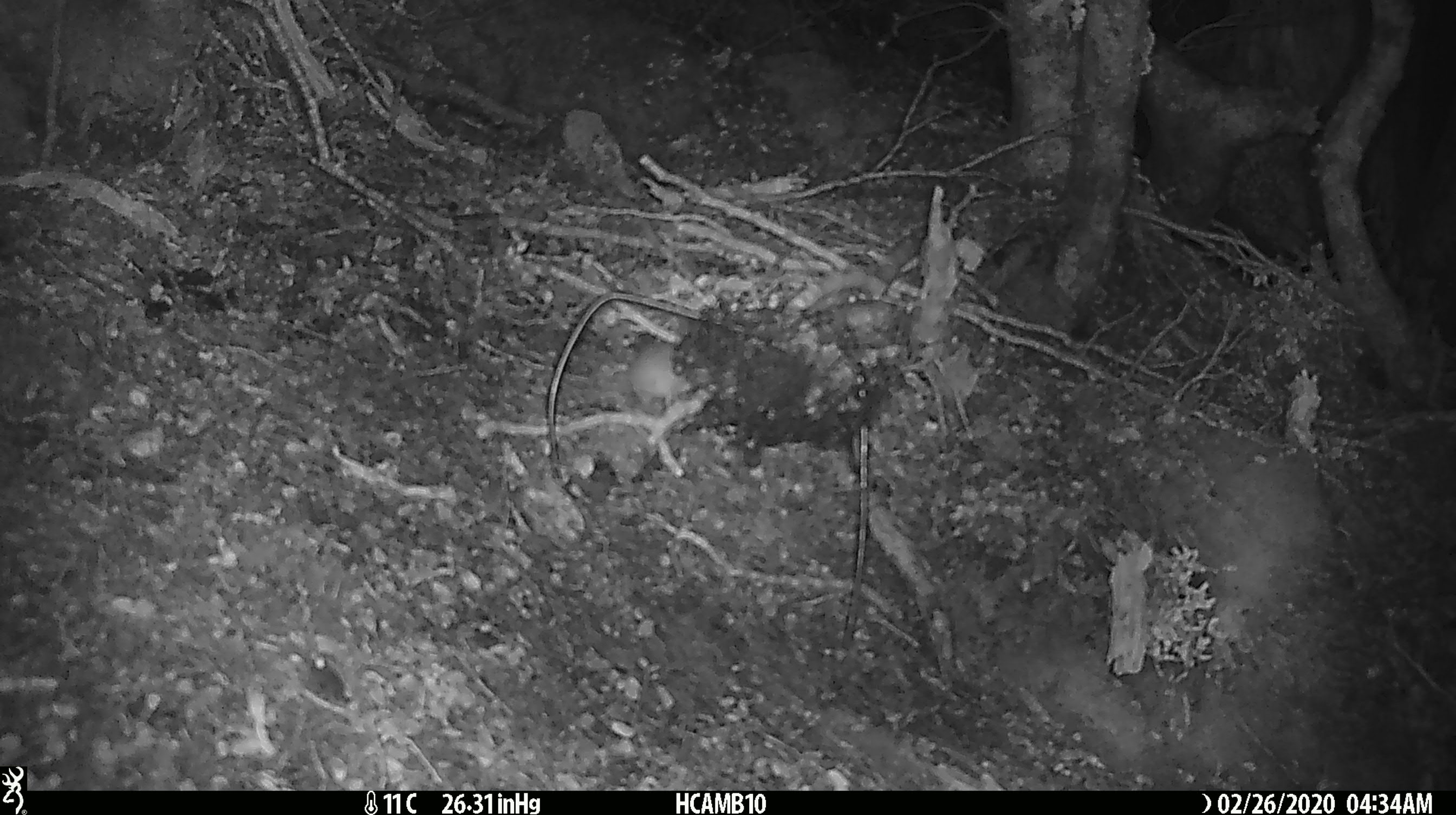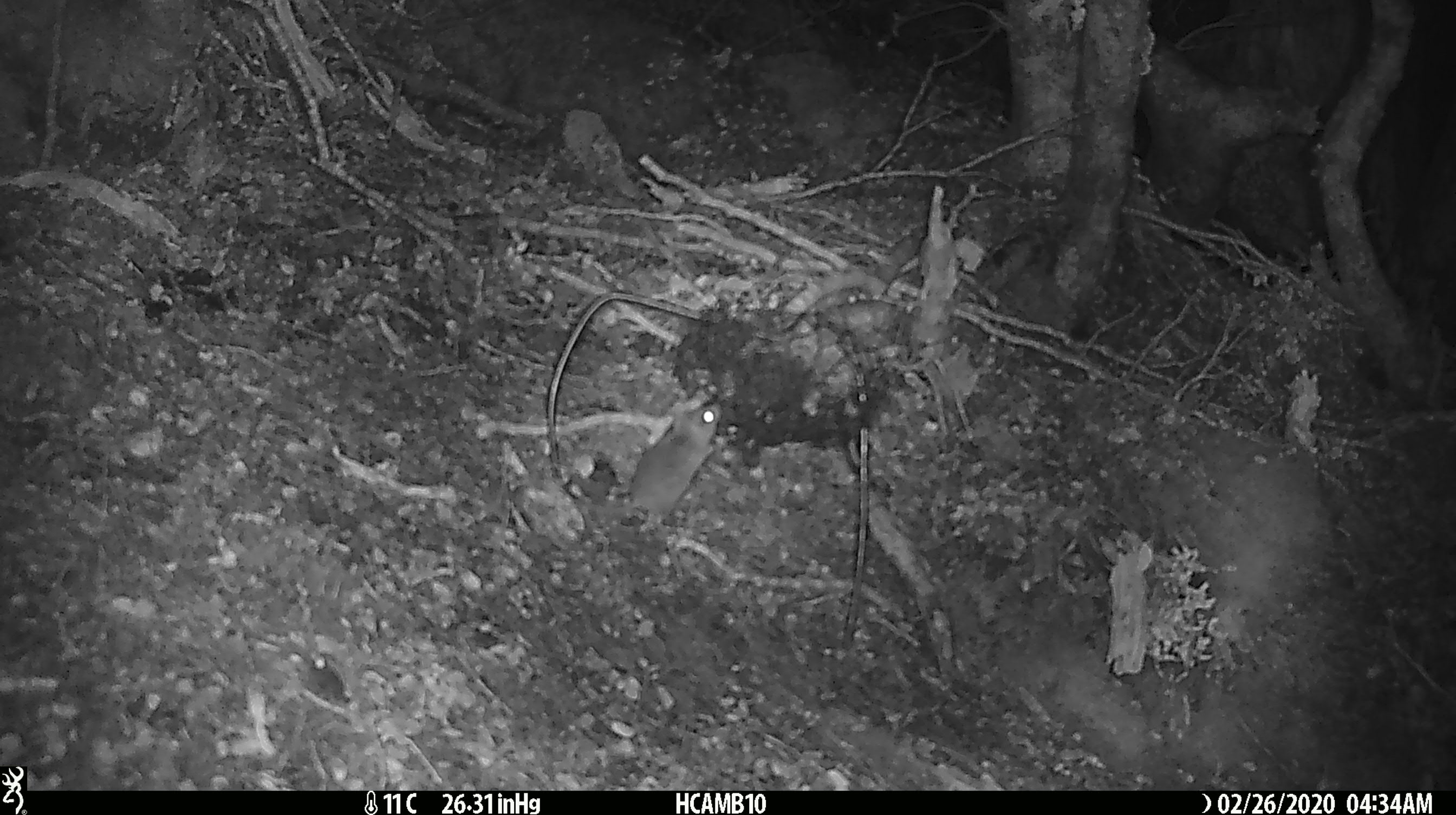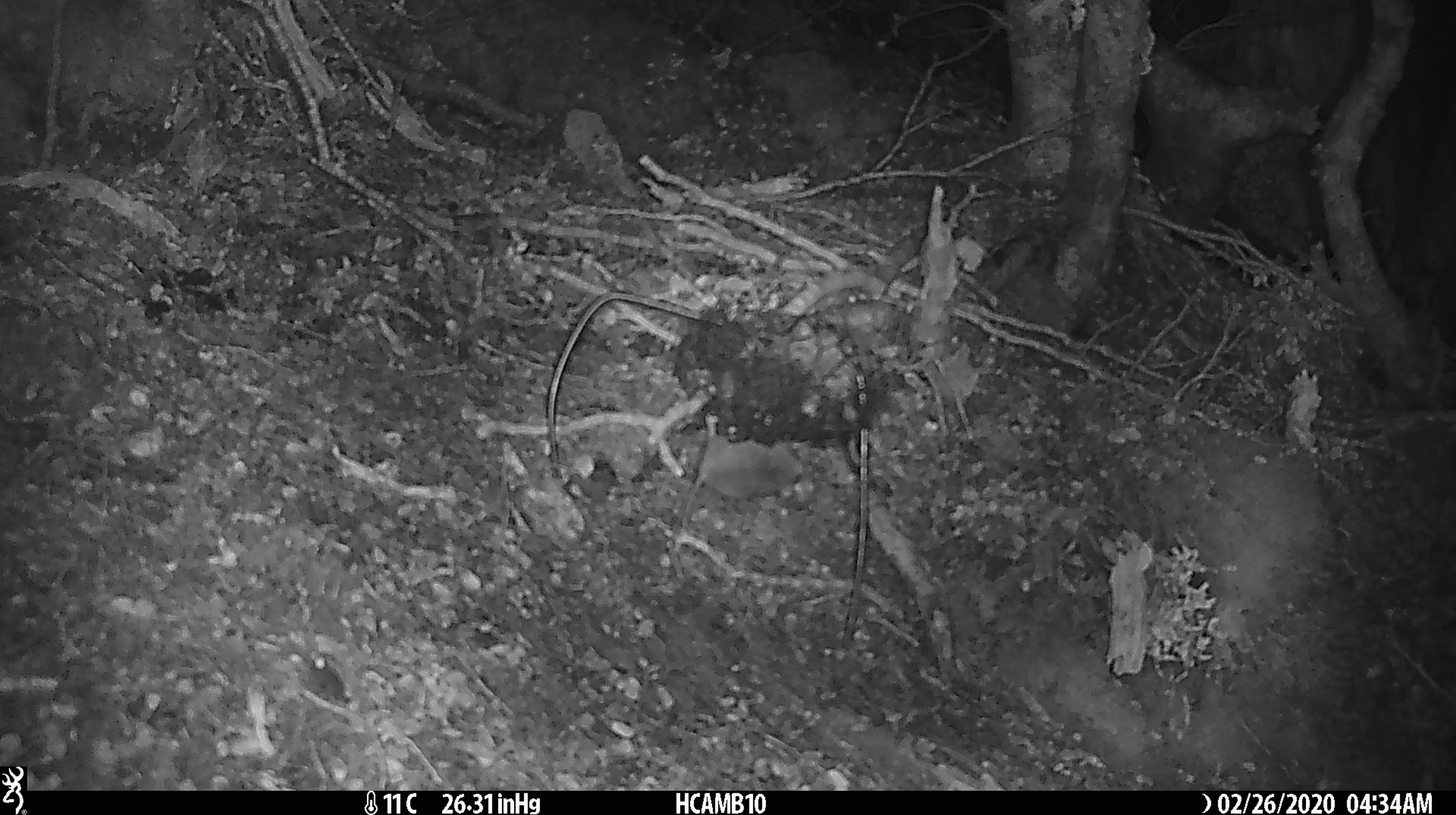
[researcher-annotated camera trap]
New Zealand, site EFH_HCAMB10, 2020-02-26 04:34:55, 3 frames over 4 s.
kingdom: Animalia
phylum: Chordata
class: Mammalia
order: Rodentia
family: Muridae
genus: Mus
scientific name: Mus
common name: mouse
Mouse (Mus).